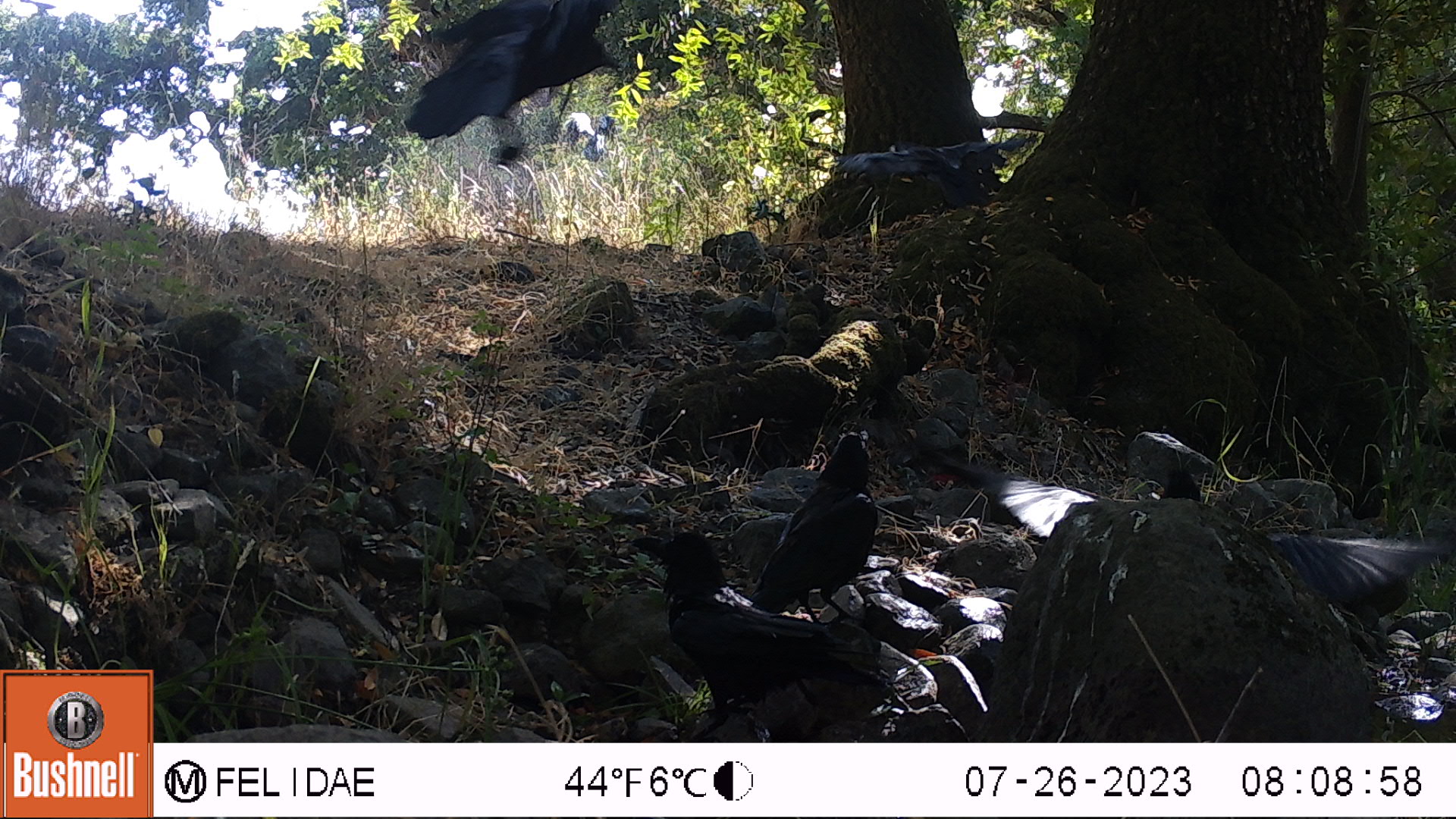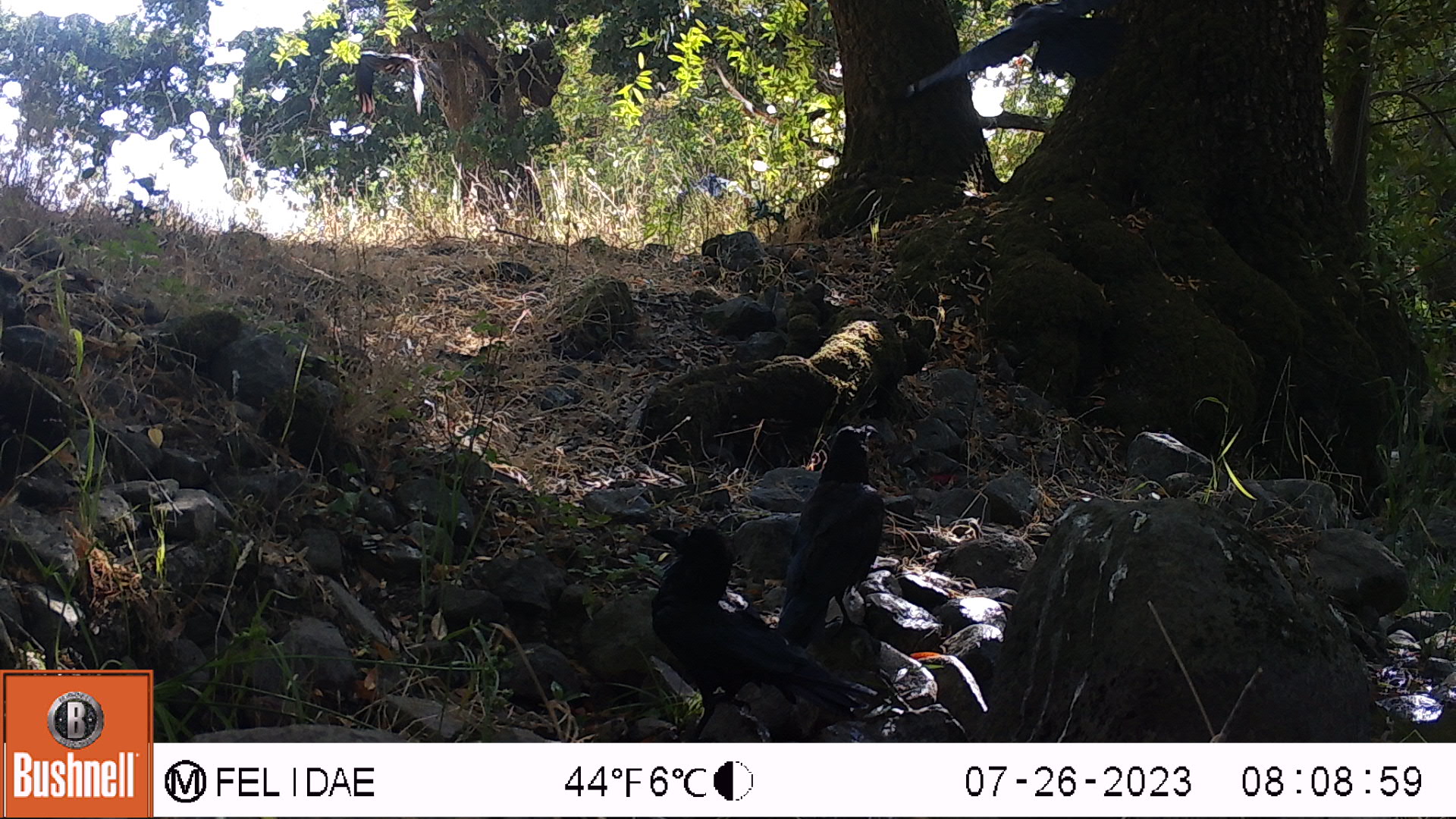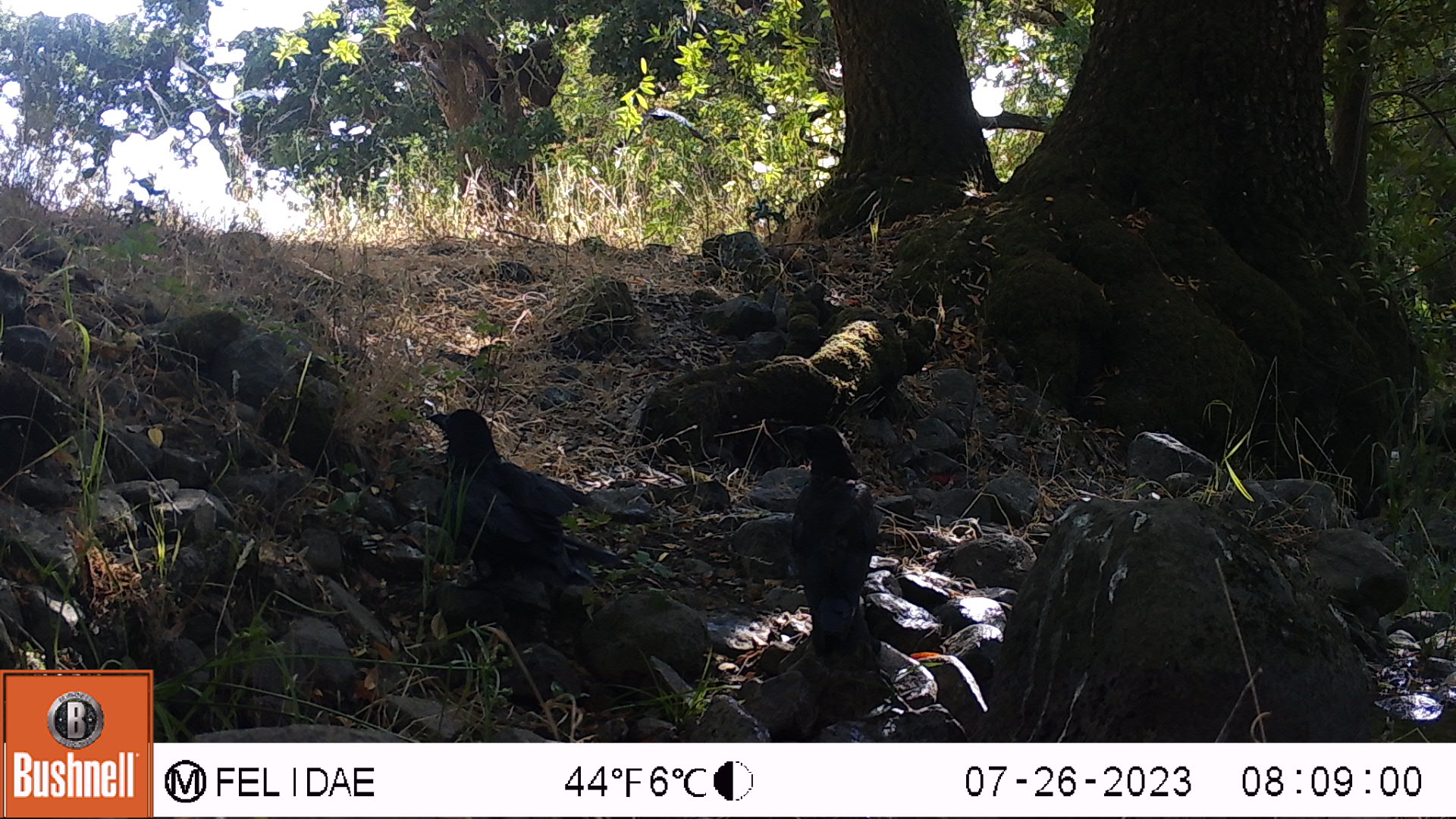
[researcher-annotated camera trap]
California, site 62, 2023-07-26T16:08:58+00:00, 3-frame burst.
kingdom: Animalia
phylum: Chordata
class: Aves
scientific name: Aves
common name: bird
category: unknown bird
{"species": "unknown bird (bird) (Aves)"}